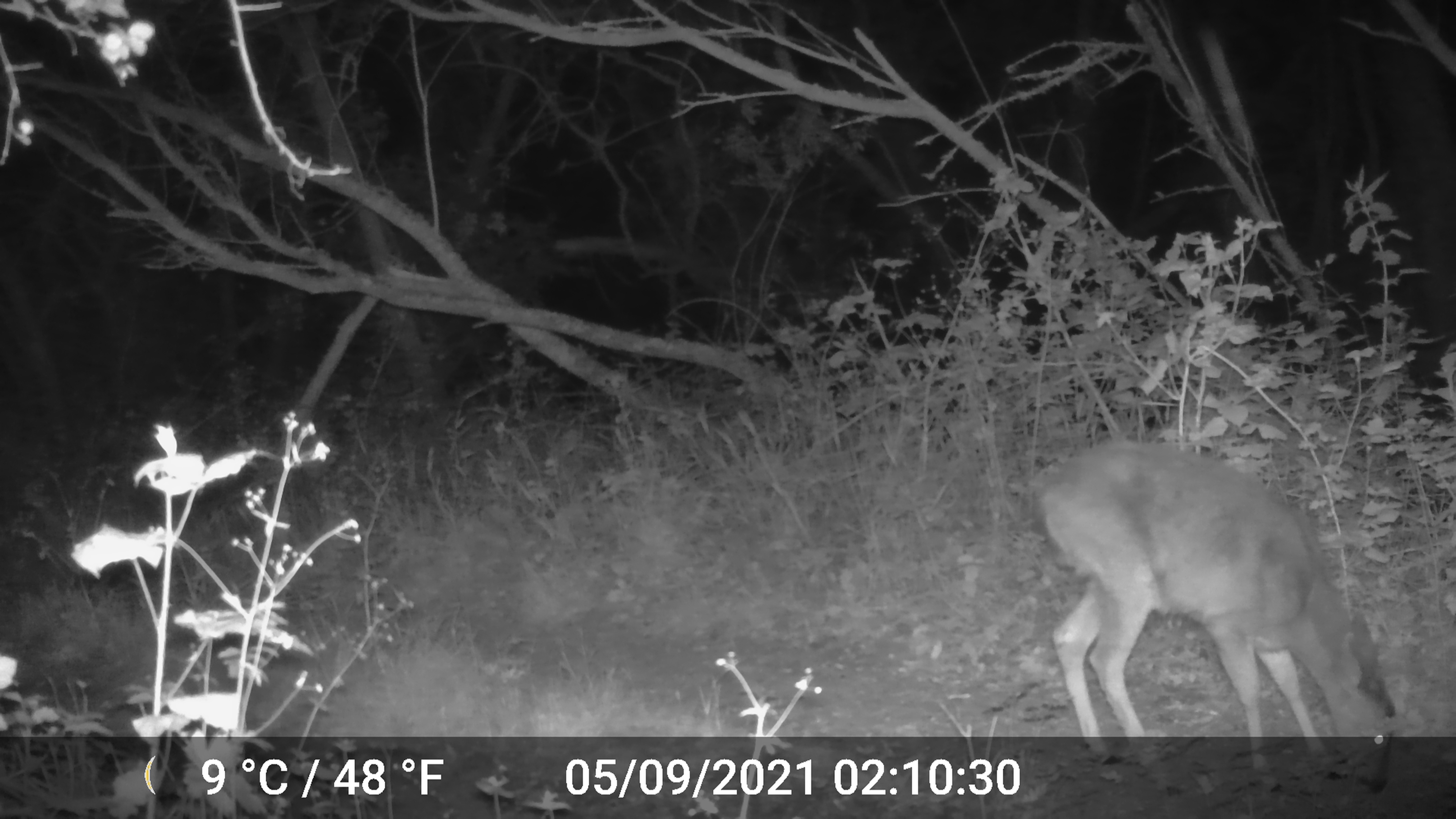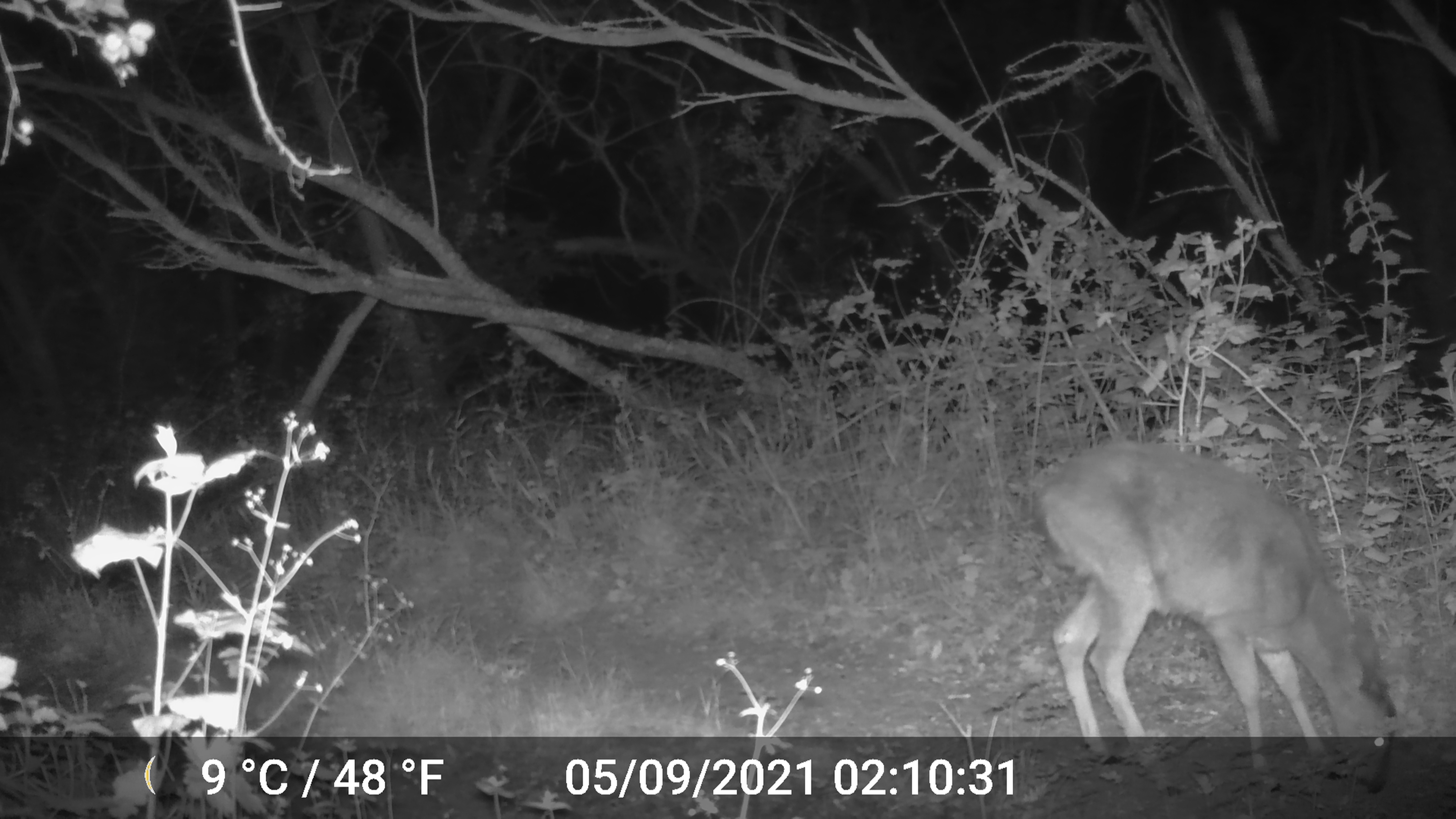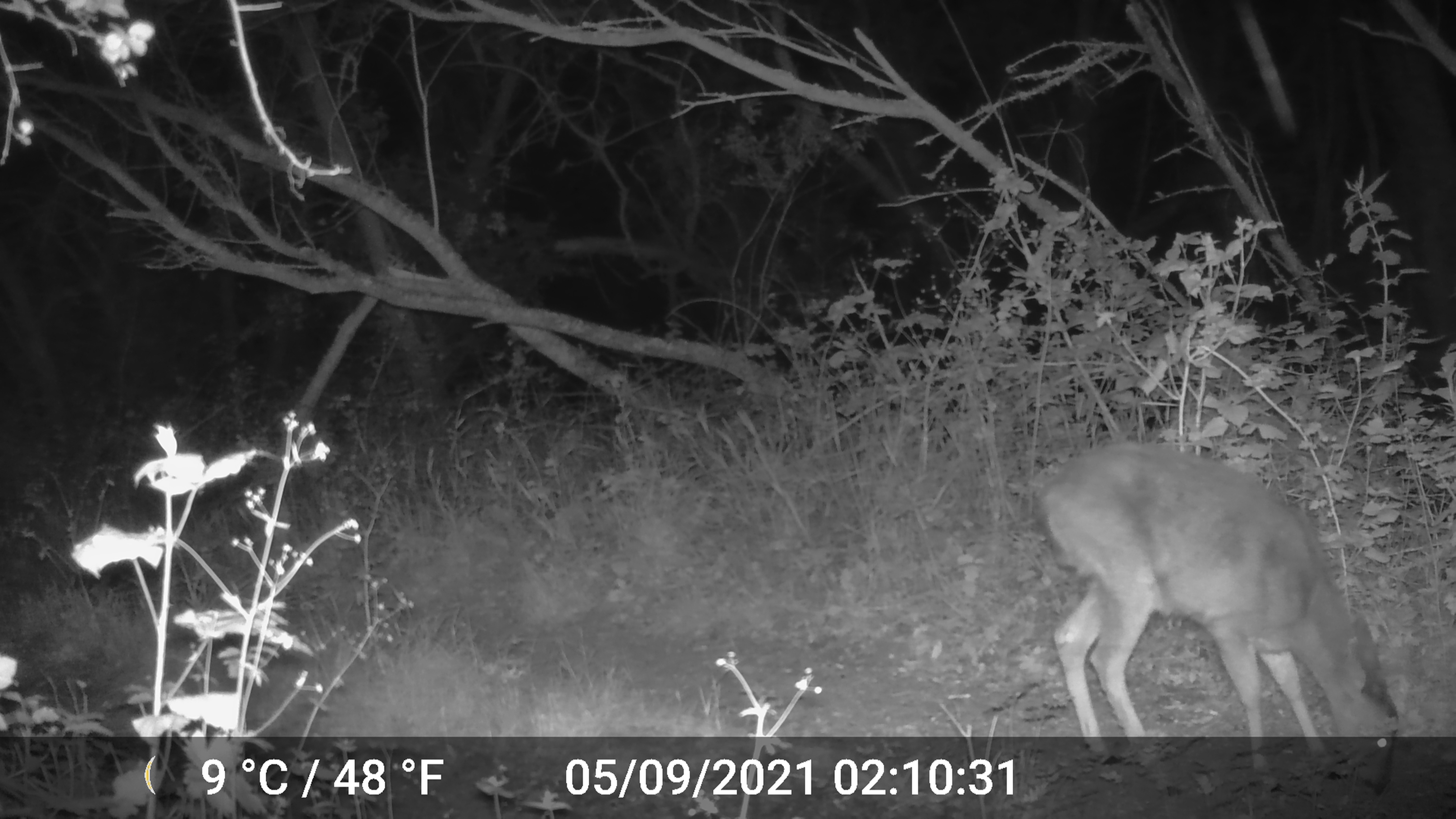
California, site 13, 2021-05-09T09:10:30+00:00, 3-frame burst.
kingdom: Animalia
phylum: Chordata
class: Mammalia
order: Artiodactyla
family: Cervidae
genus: Odocoileus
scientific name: Odocoileus hemionus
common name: mule deer